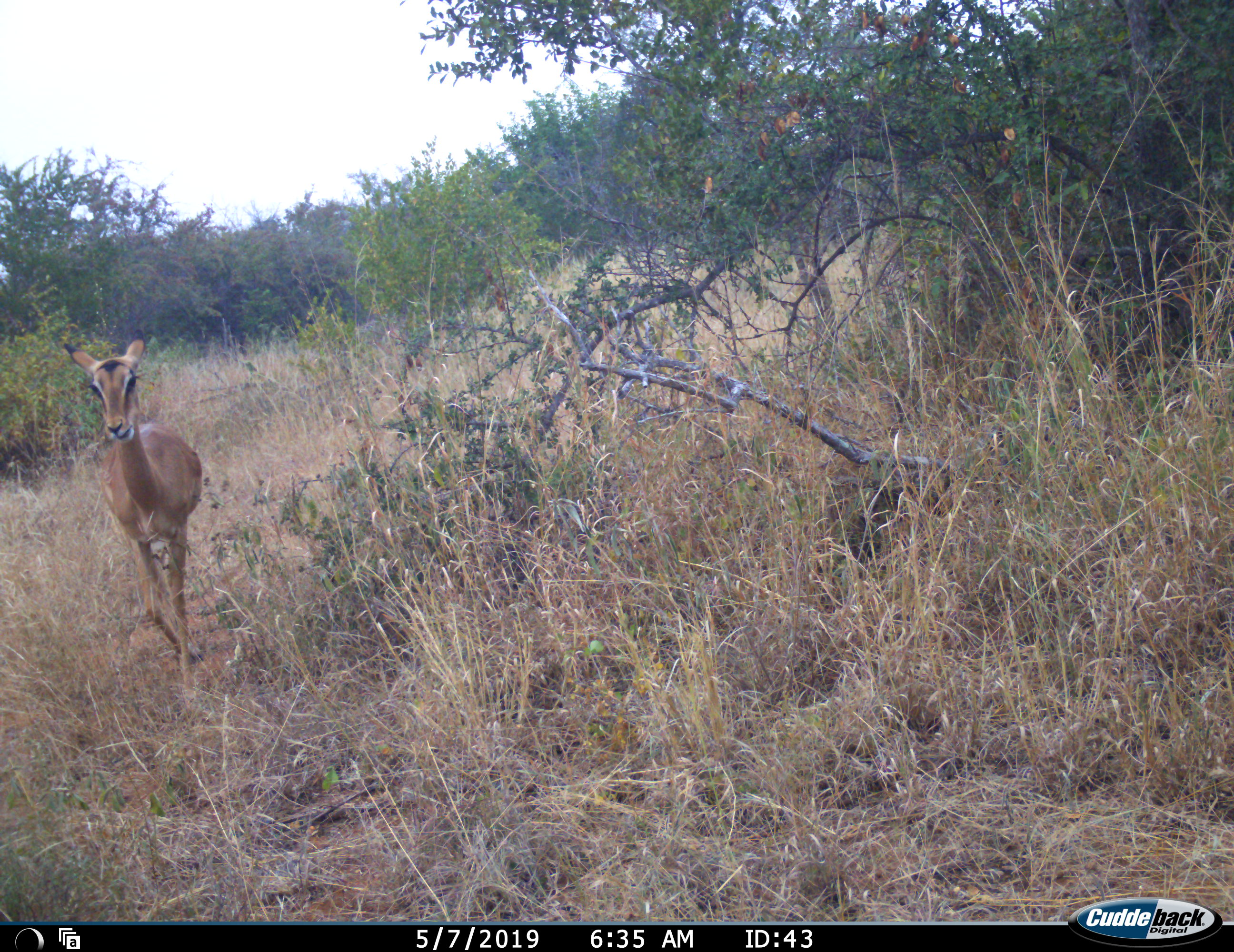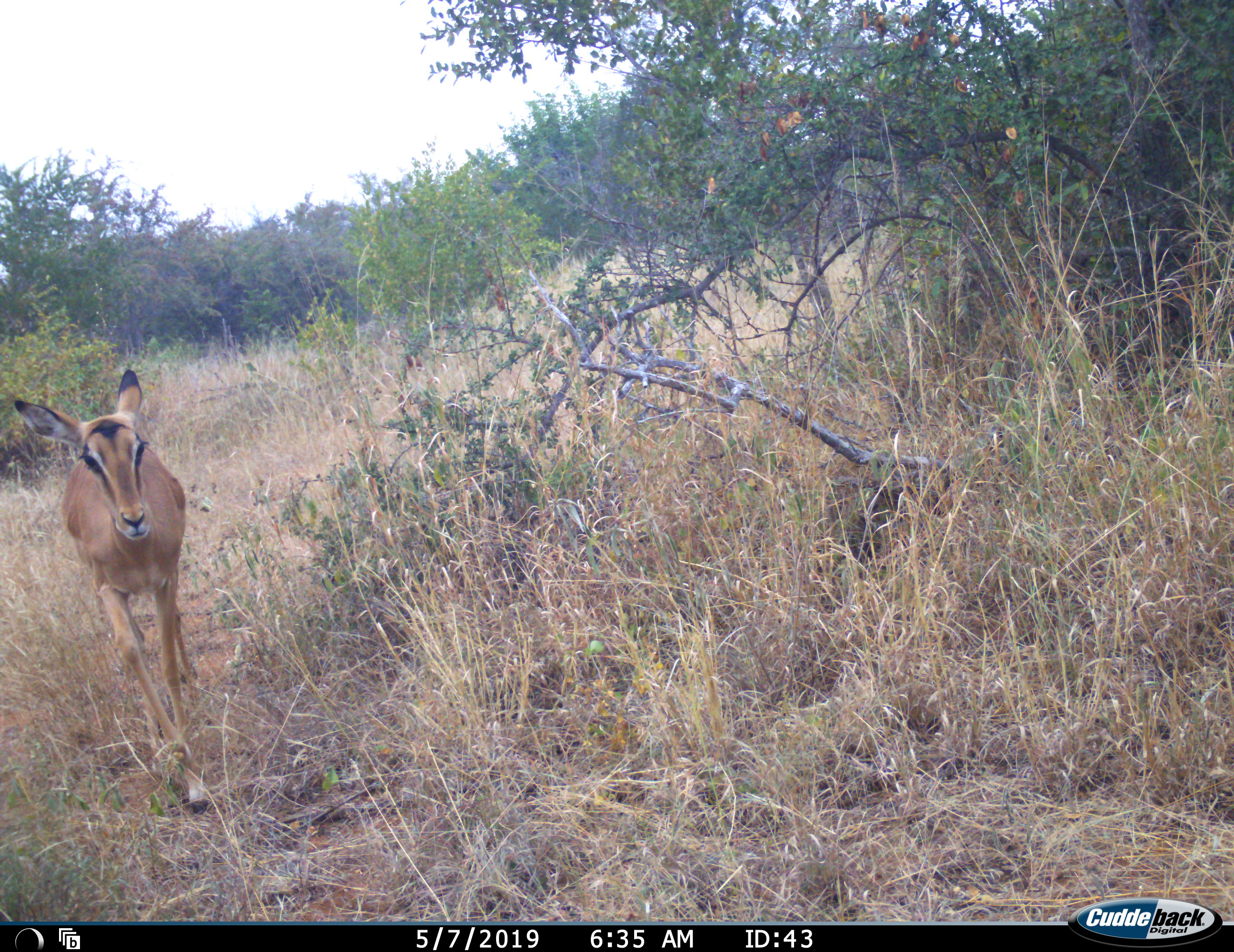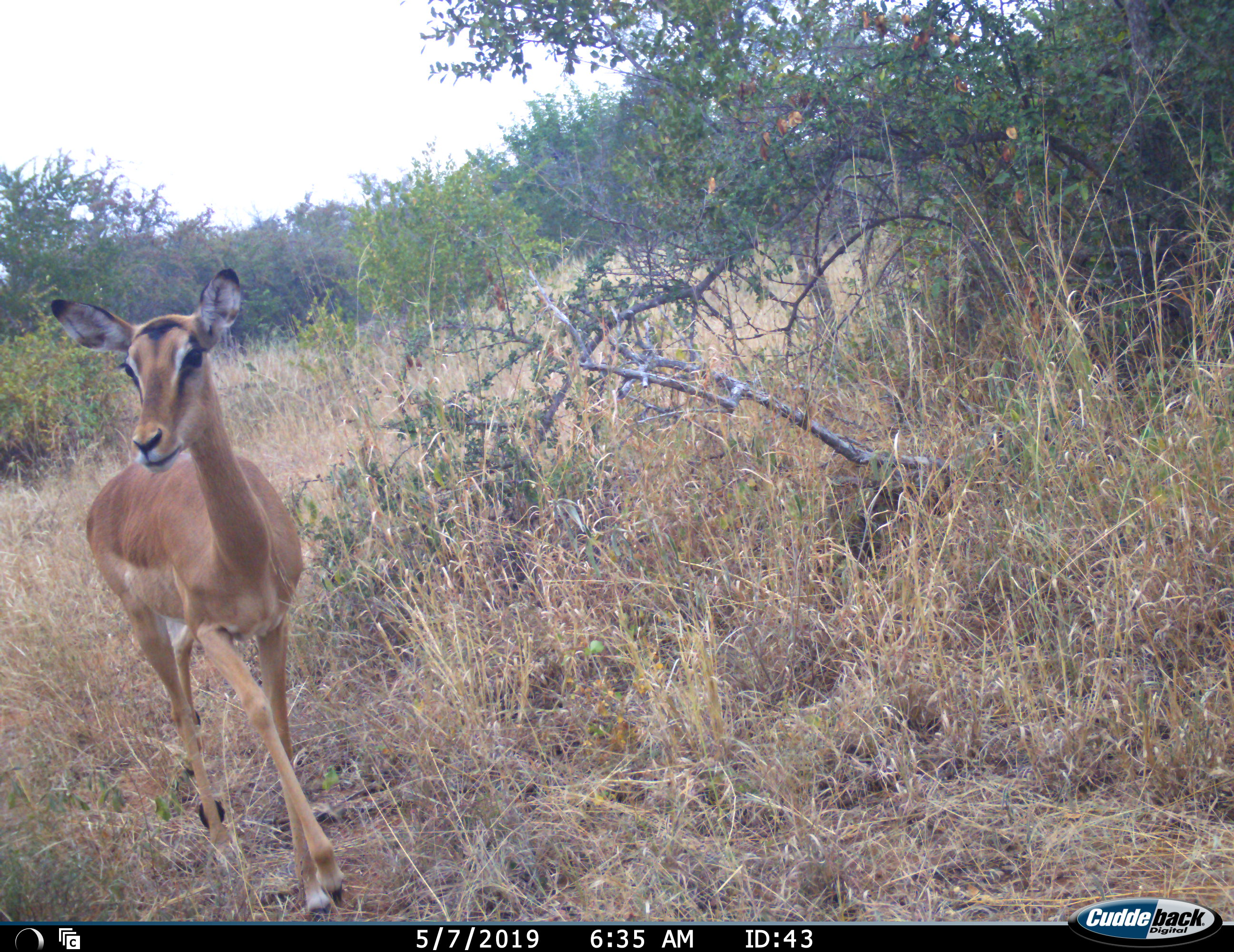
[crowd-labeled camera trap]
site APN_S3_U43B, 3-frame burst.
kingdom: Animalia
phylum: Chordata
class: Mammalia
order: Artiodactyla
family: Bovidae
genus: Aepyceros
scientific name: Aepyceros melampus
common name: impala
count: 1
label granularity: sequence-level